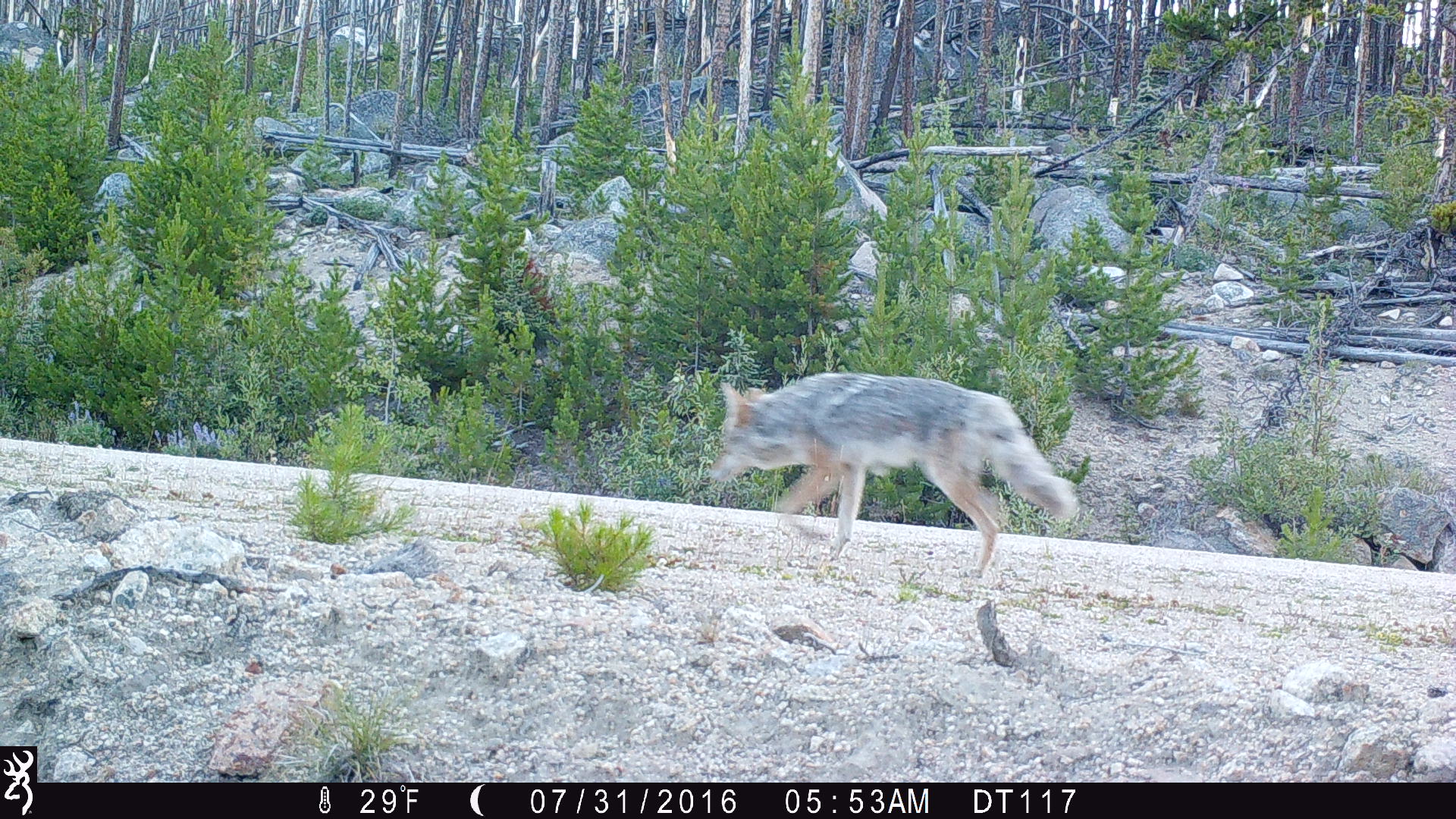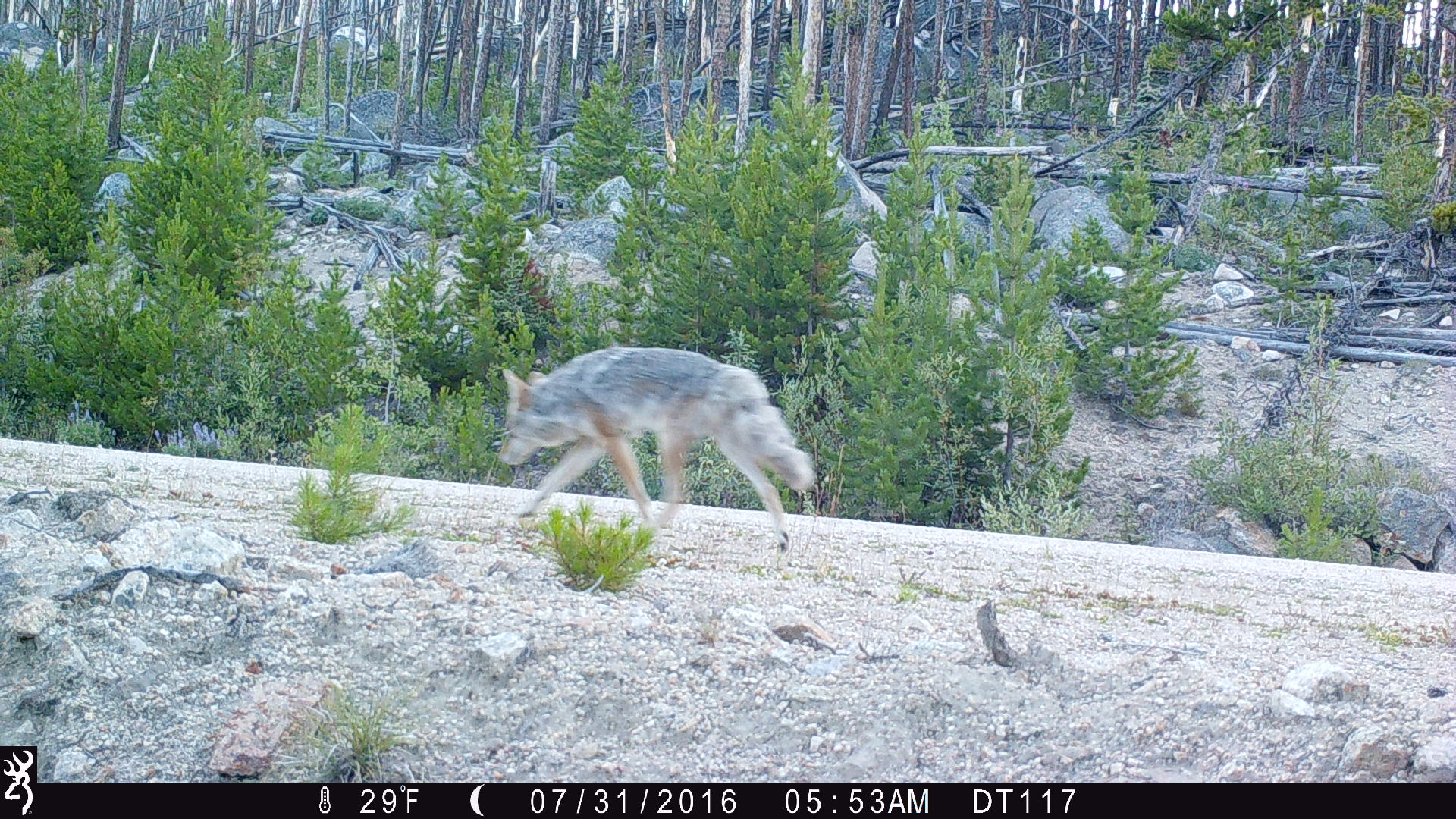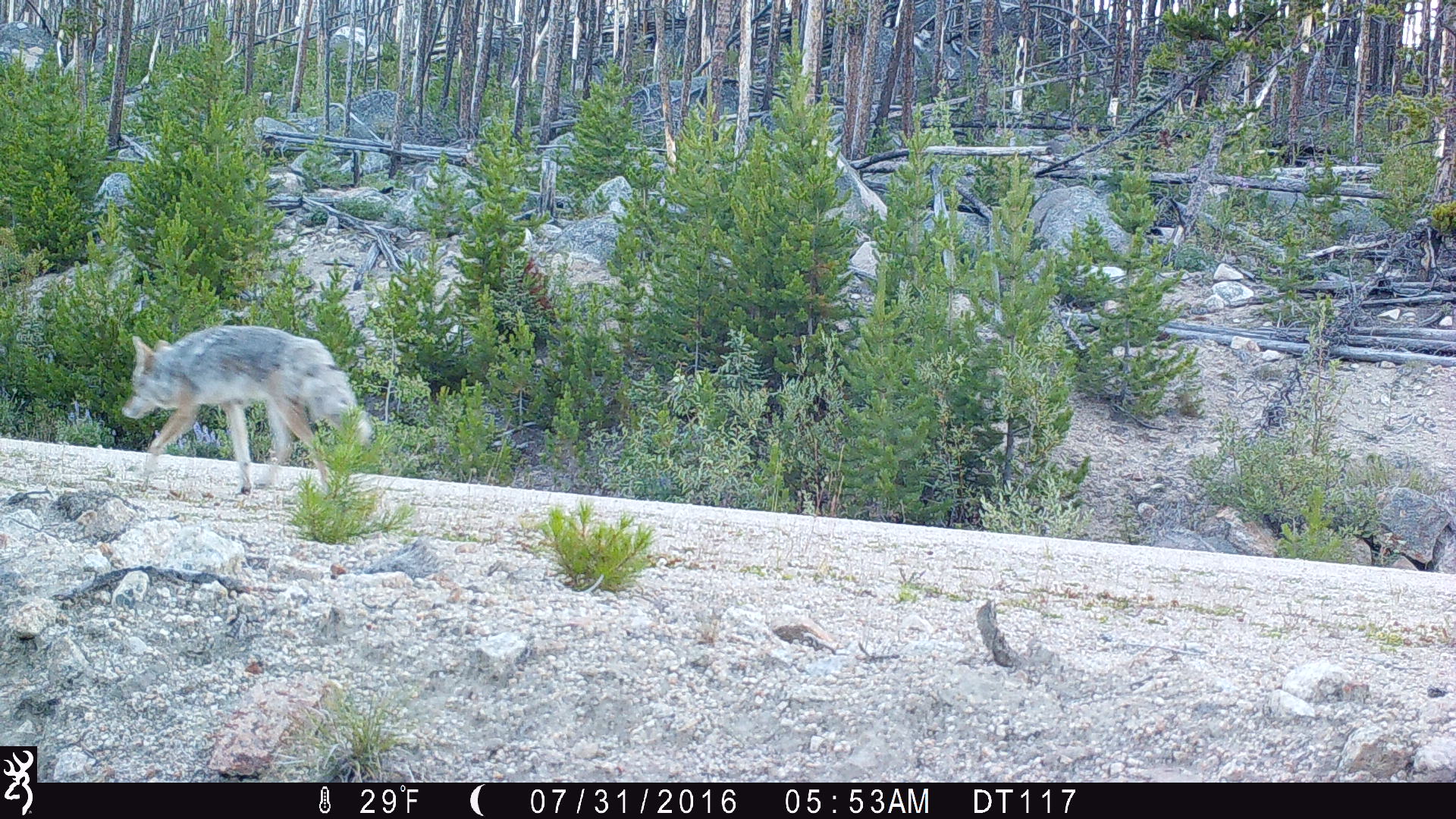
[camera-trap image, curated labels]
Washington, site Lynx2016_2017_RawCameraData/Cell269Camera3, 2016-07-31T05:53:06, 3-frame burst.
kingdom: Animalia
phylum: Chordata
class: Mammalia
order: Carnivora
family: Canidae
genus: Canis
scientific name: Canis latrans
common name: coyote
Canis latrans (coyote). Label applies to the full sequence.